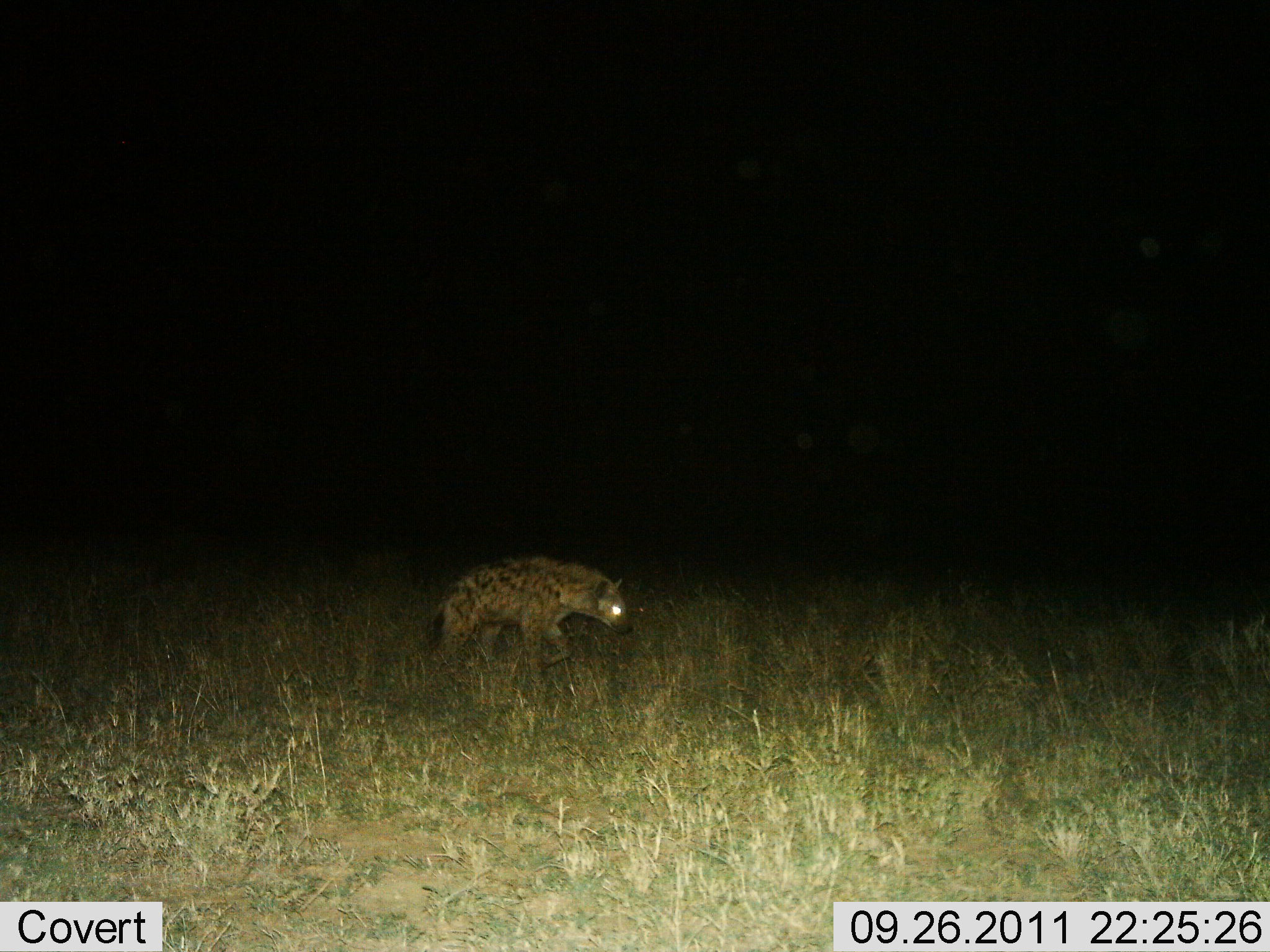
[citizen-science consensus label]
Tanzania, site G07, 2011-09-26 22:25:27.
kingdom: Animalia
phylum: Chordata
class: Mammalia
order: Carnivora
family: Hyaenidae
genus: Crocuta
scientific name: Crocuta crocuta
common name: spotted hyena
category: hyenaspotted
Hyenaspotted (spotted hyena) (Crocuta crocuta), count 1. Behavior (volunteer vote fractions): standing 7%, resting 0%, moving 93%, interacting 0%. Young present (vote fraction): 0%. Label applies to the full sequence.